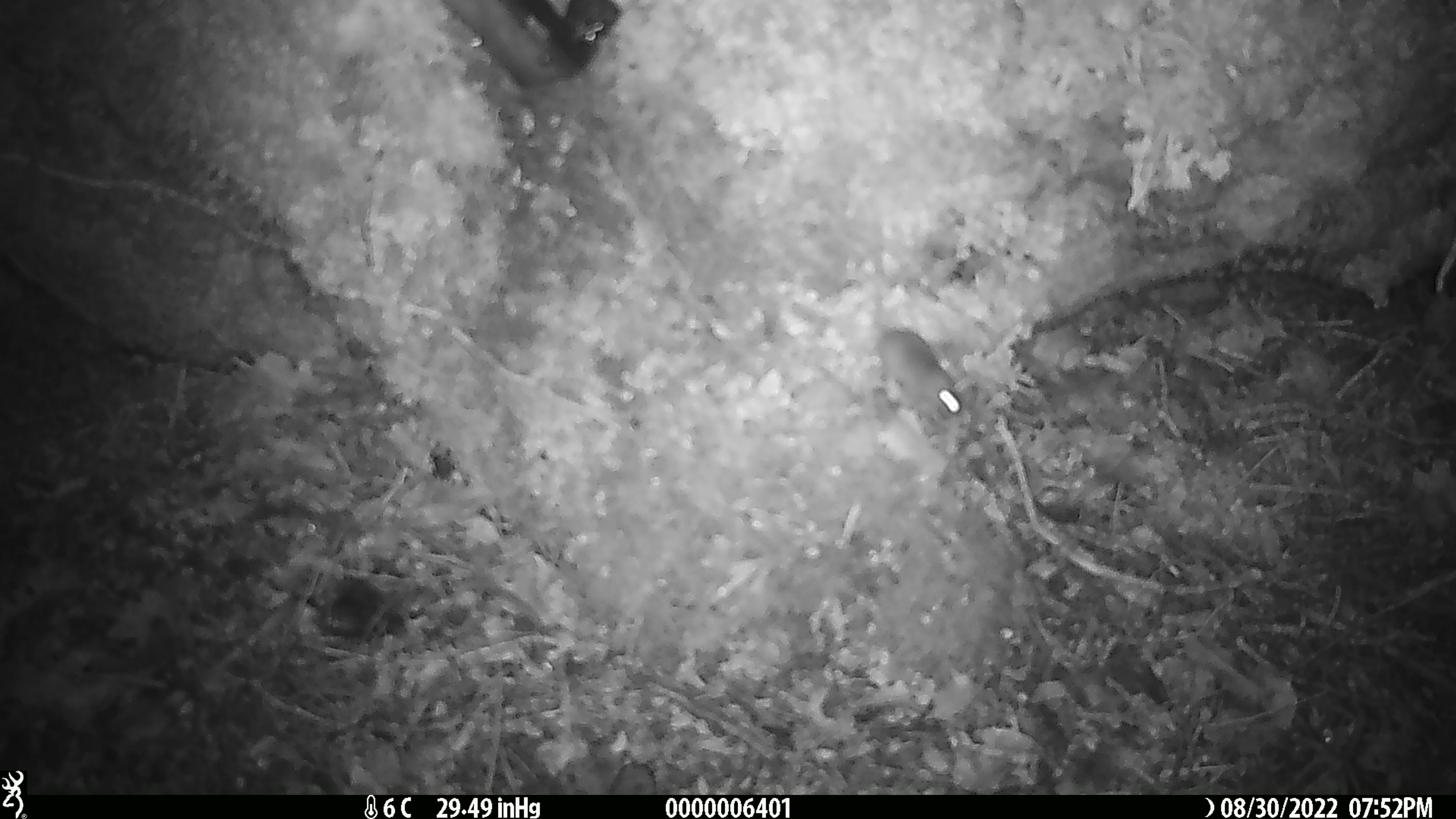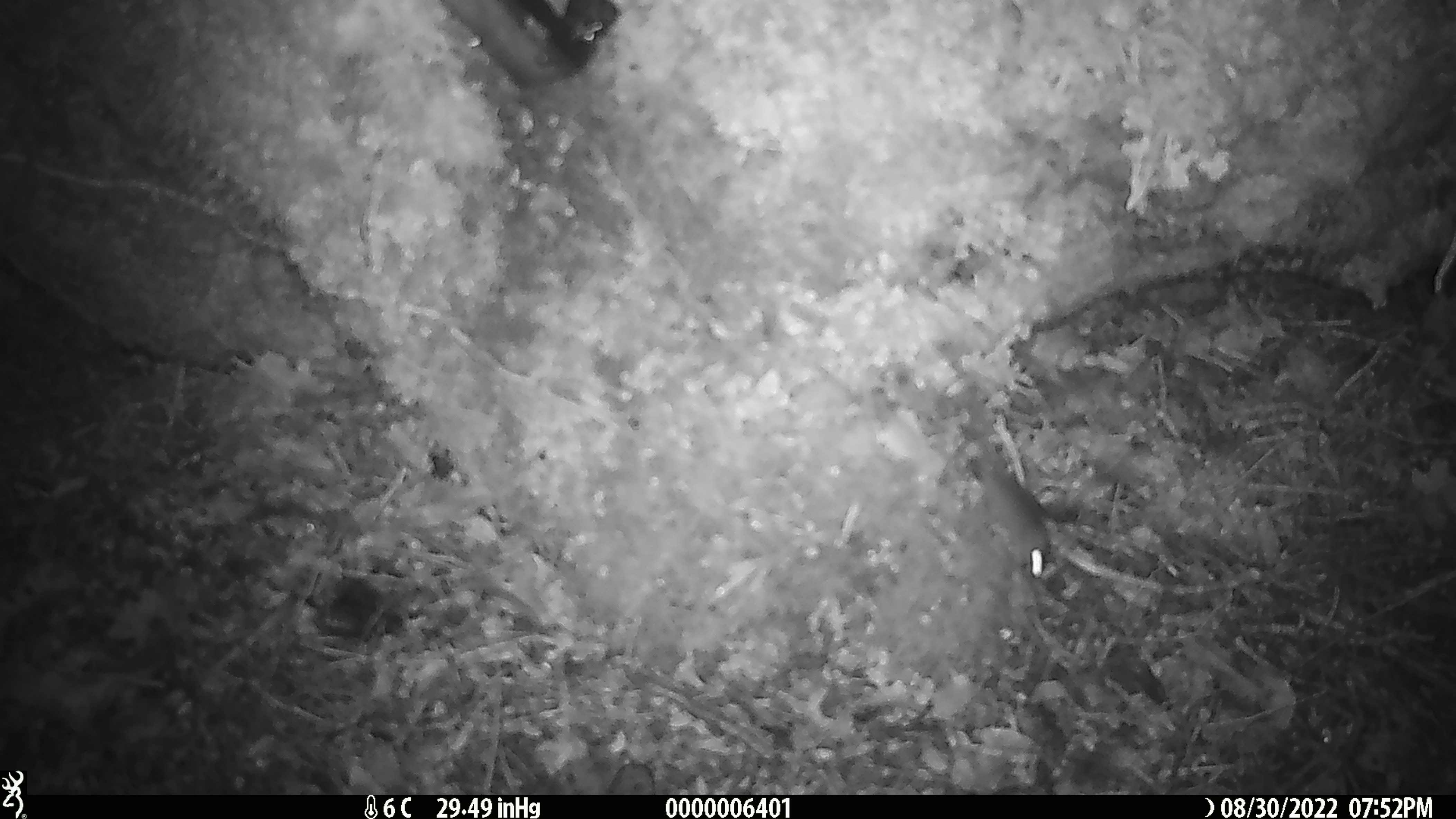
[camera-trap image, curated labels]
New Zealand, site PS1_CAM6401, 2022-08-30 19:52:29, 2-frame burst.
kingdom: Animalia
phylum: Chordata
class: Mammalia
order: Rodentia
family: Muridae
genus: Mus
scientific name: Mus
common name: mouse